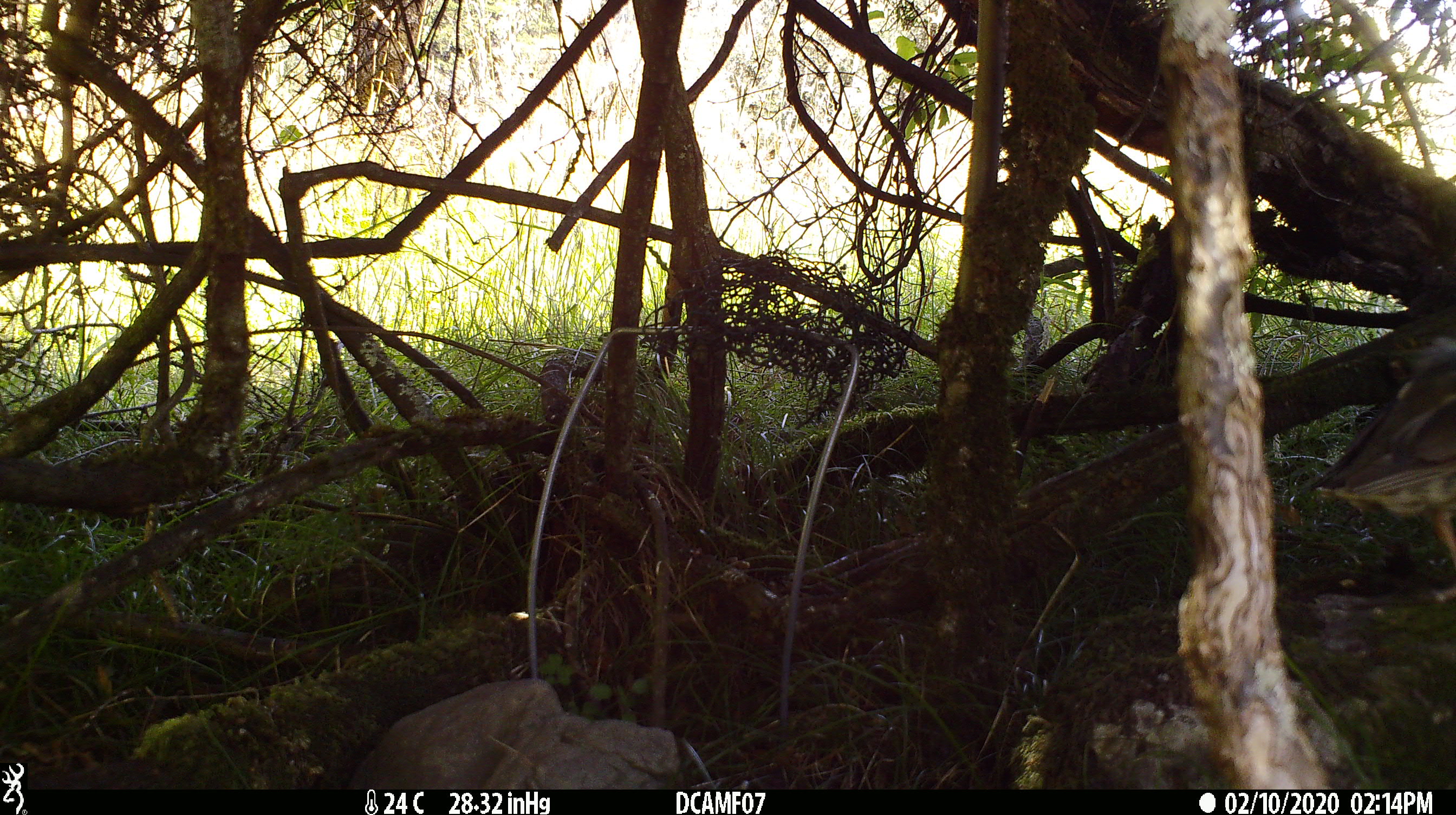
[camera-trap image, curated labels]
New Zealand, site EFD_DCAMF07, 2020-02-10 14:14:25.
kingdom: Animalia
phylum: Chordata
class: Aves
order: Passeriformes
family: Turdidae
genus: Turdus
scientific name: Turdus philomelos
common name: song thrush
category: thrush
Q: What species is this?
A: Thrush (song thrush) (Turdus philomelos).